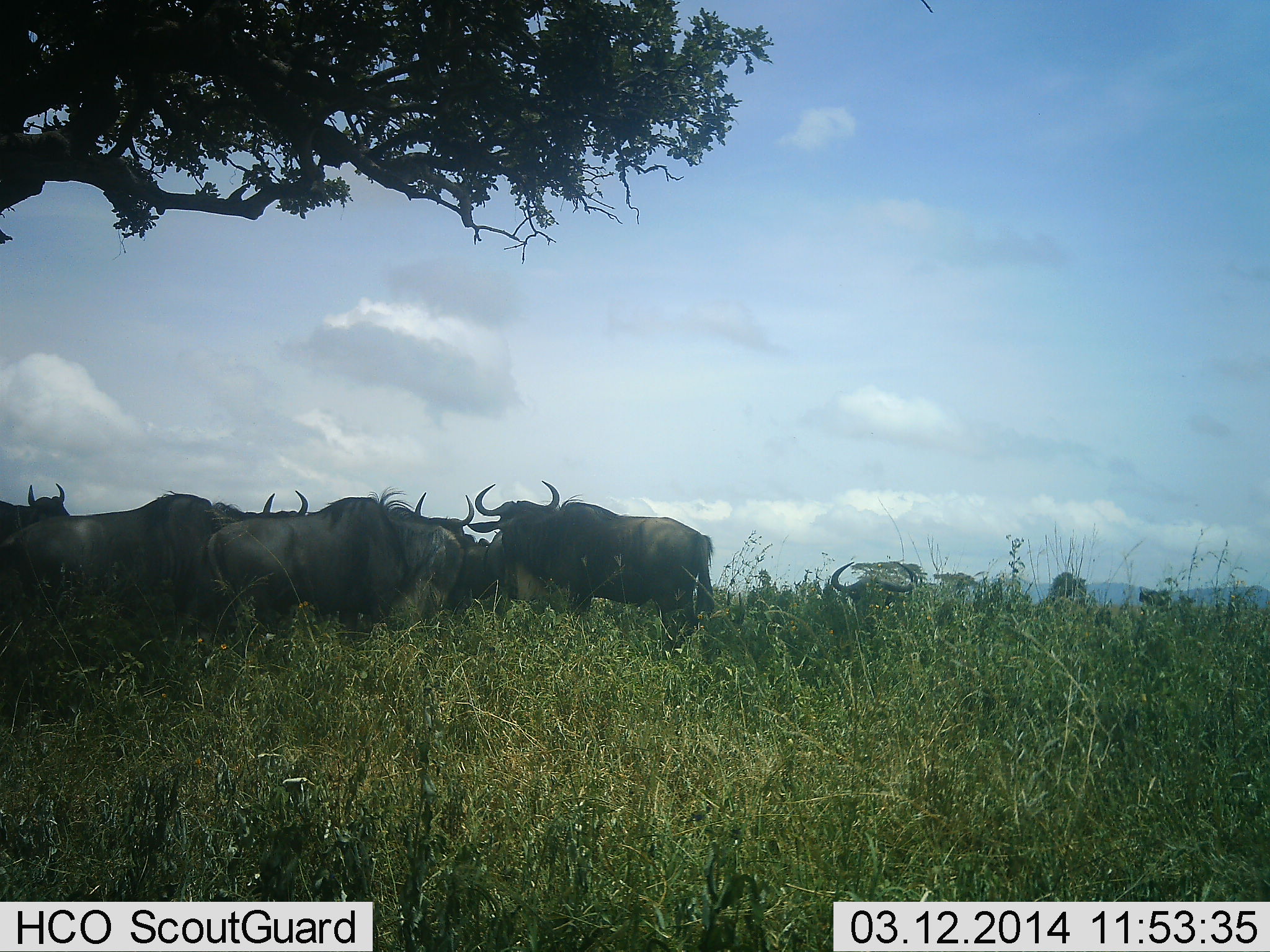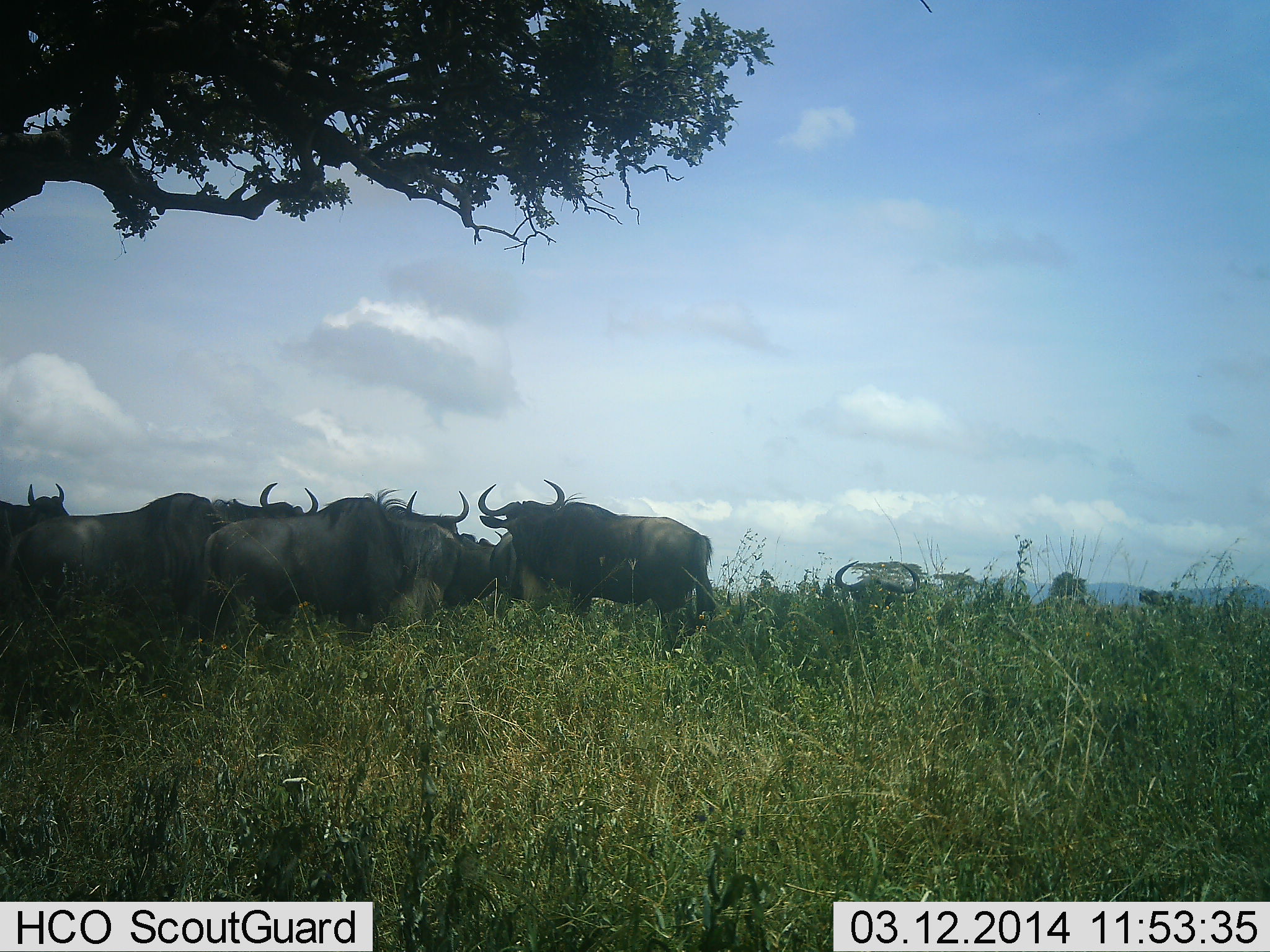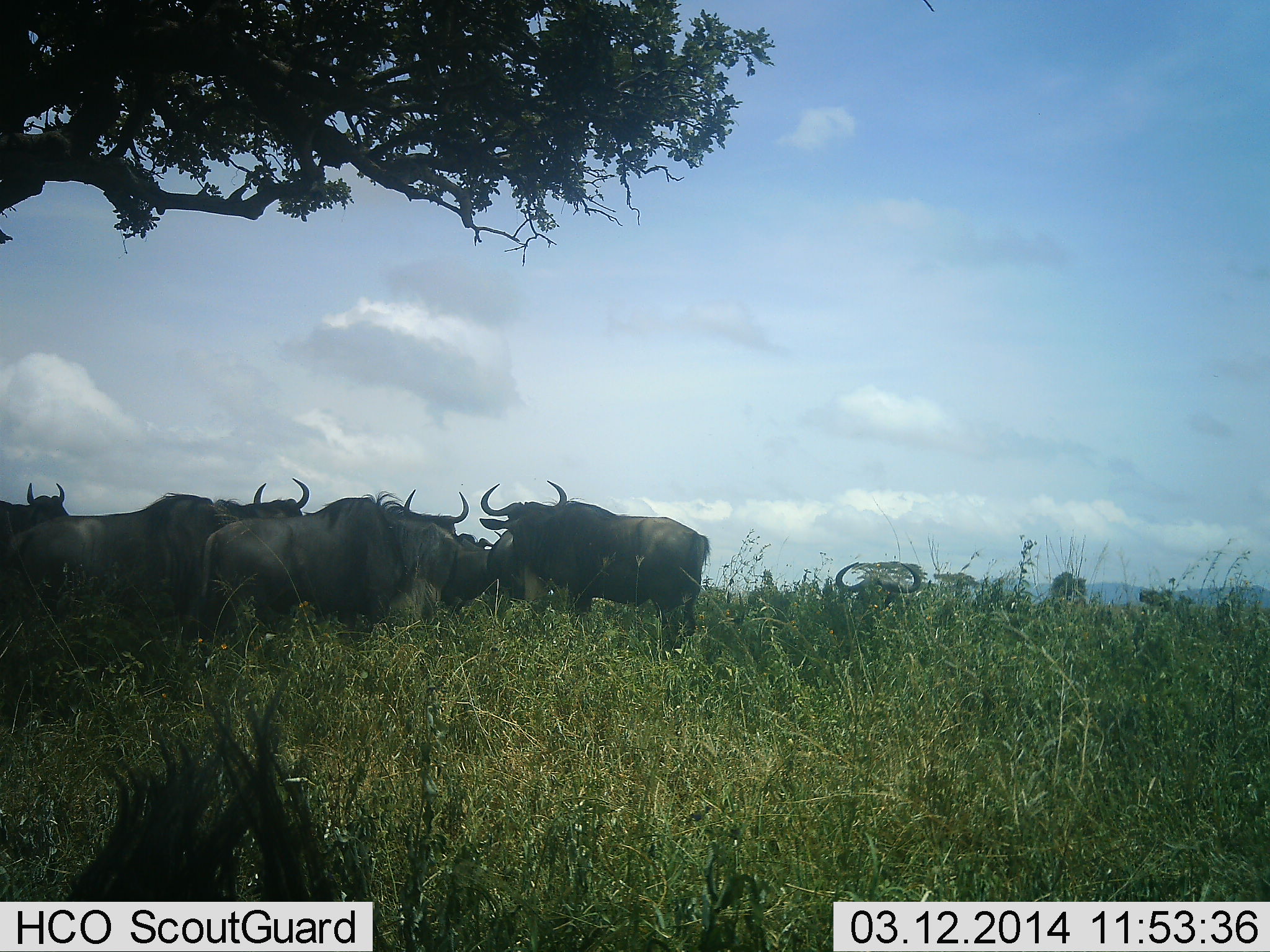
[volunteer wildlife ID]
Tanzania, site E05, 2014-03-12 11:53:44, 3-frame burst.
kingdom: Animalia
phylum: Chordata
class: Mammalia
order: Artiodactyla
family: Bovidae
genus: Connochaetes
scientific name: Connochaetes taurinus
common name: blue wildebeest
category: wildebeest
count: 8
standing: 80%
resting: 40%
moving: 10%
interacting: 10%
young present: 0%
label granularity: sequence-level